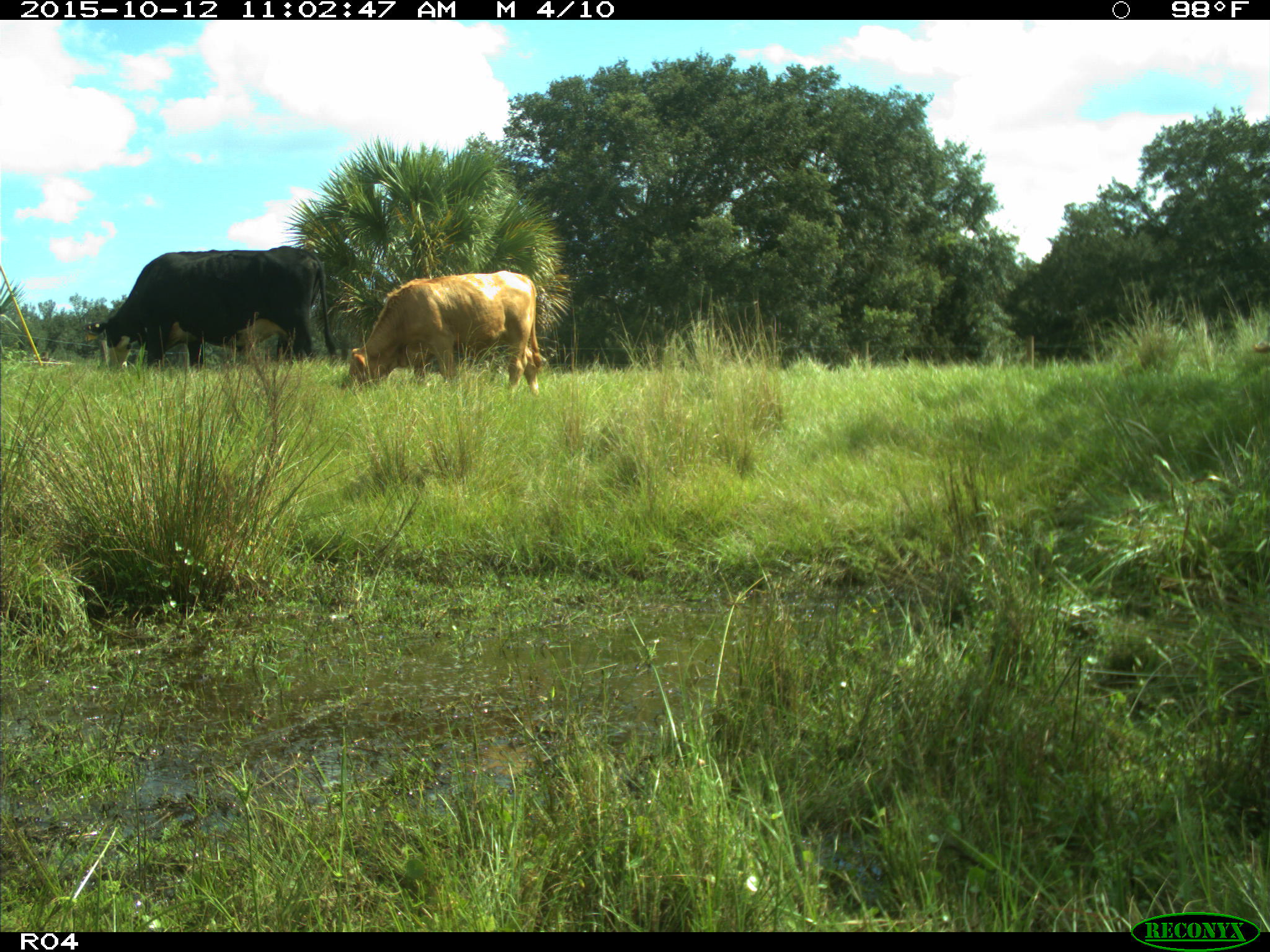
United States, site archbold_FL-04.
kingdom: Animalia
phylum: Chordata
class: Mammalia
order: Artiodactyla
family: Bovidae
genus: Bos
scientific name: Bos taurus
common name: domestic cow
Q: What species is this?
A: Bos taurus (domestic cow).